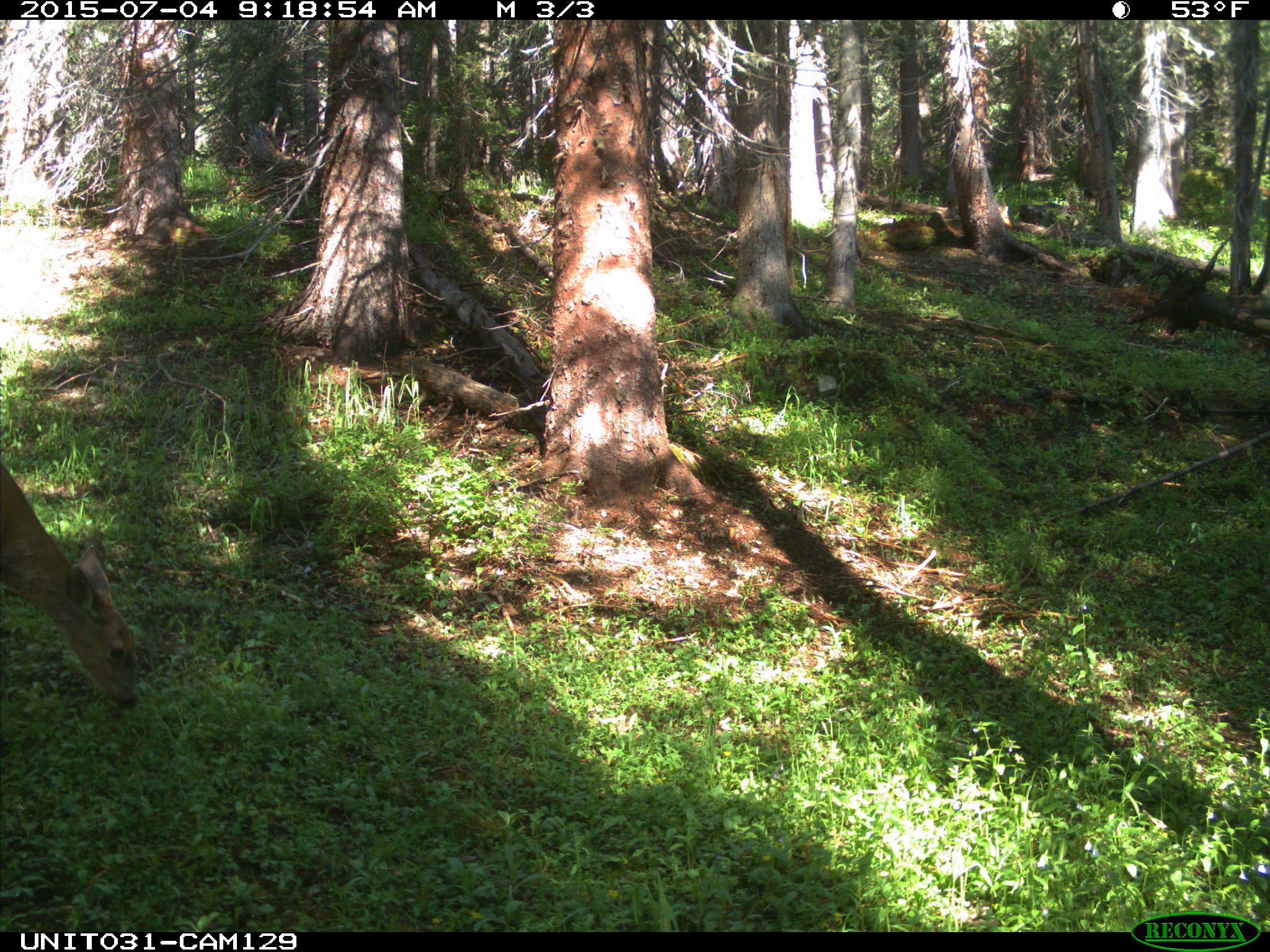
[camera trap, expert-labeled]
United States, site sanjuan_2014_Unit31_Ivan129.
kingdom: Animalia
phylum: Chordata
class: Mammalia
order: Artiodactyla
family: Cervidae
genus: Odocoileus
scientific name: Odocoileus hemionus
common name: mule deer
Odocoileus hemionus (mule deer).